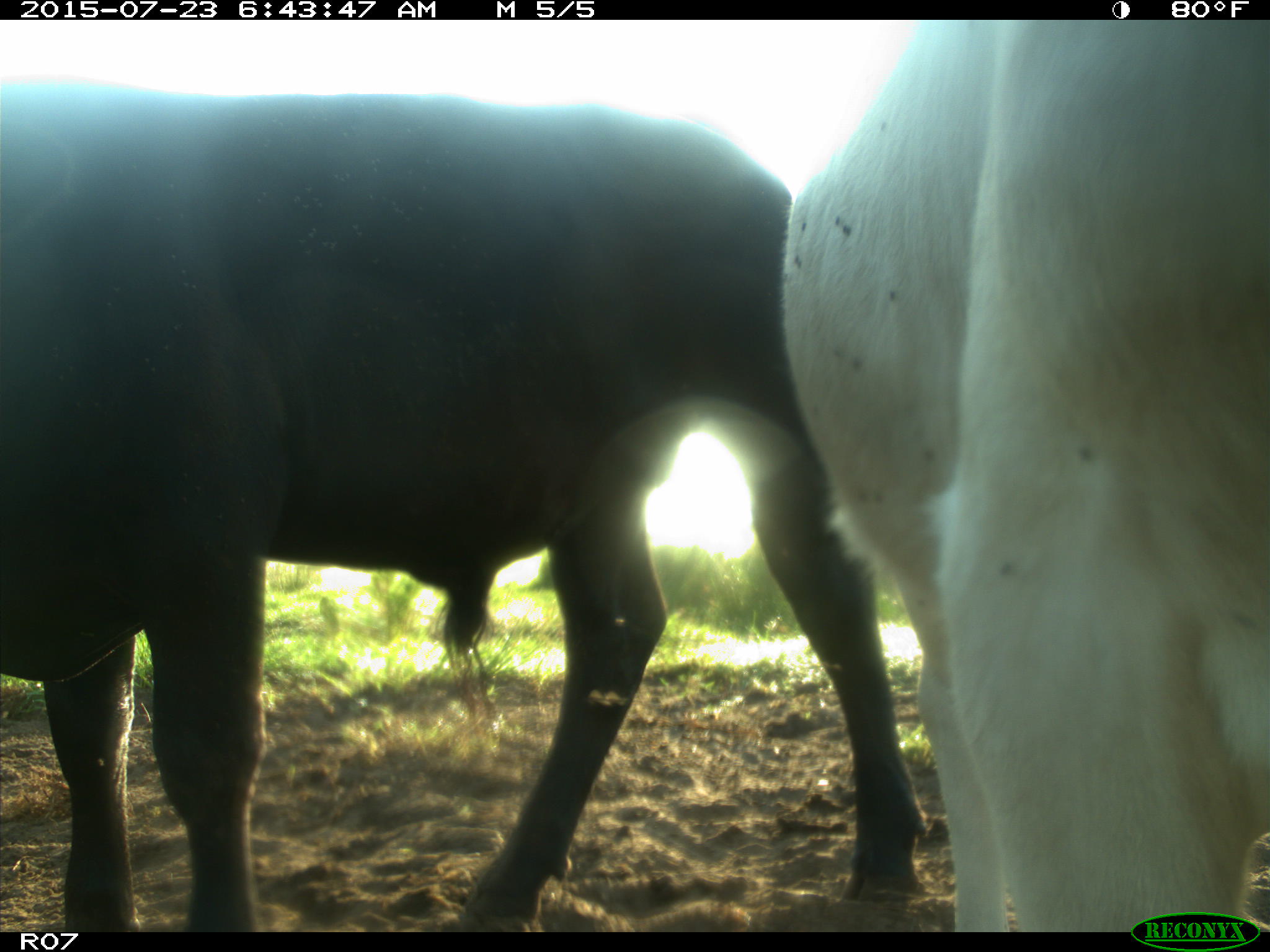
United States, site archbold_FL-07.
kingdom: Animalia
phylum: Chordata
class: Mammalia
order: Artiodactyla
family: Bovidae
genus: Bos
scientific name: Bos taurus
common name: domestic cow